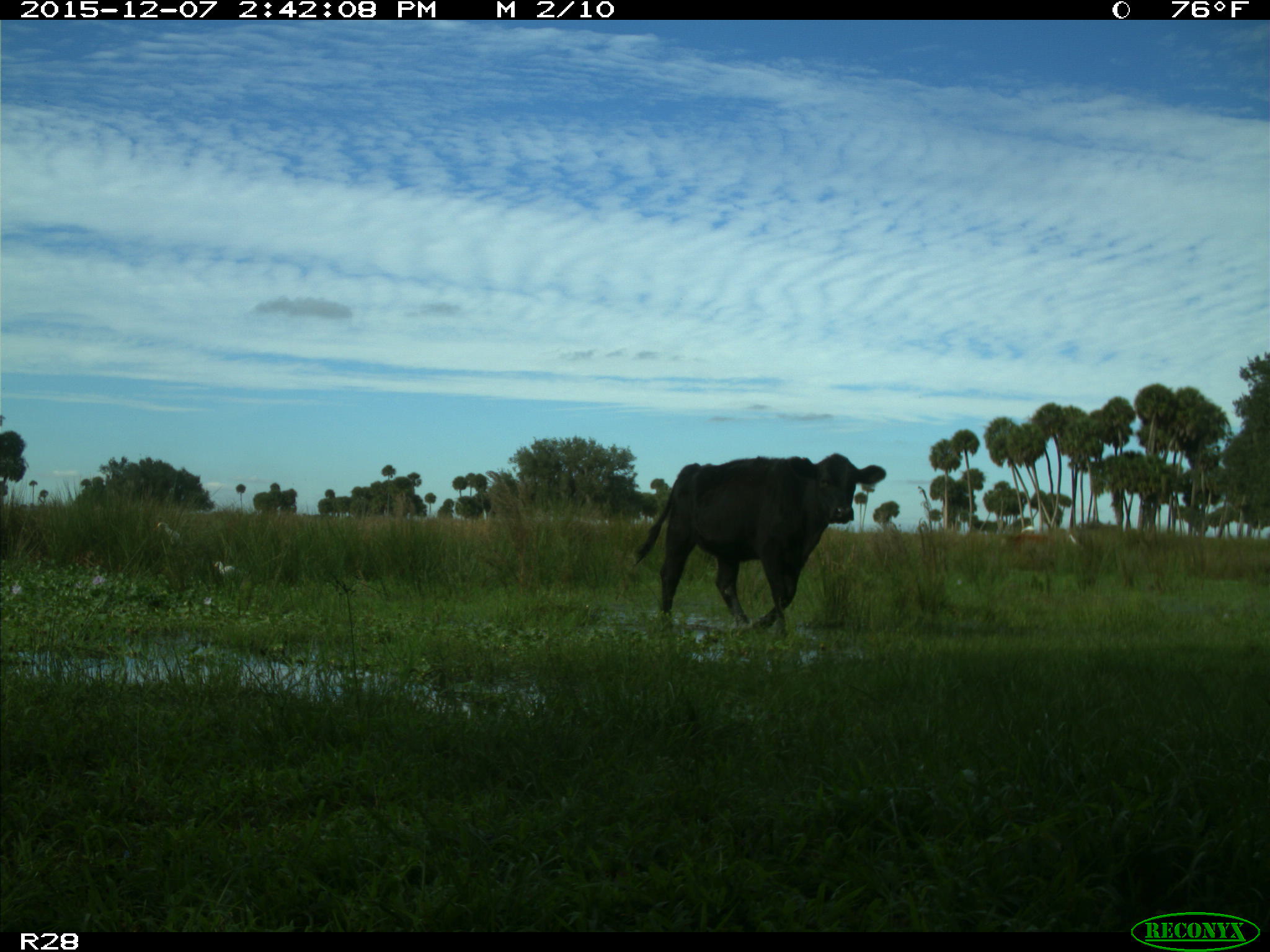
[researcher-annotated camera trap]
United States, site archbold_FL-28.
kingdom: Animalia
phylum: Chordata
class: Mammalia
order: Artiodactyla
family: Bovidae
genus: Bos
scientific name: Bos taurus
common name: domestic cow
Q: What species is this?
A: Bos taurus (domestic cow).